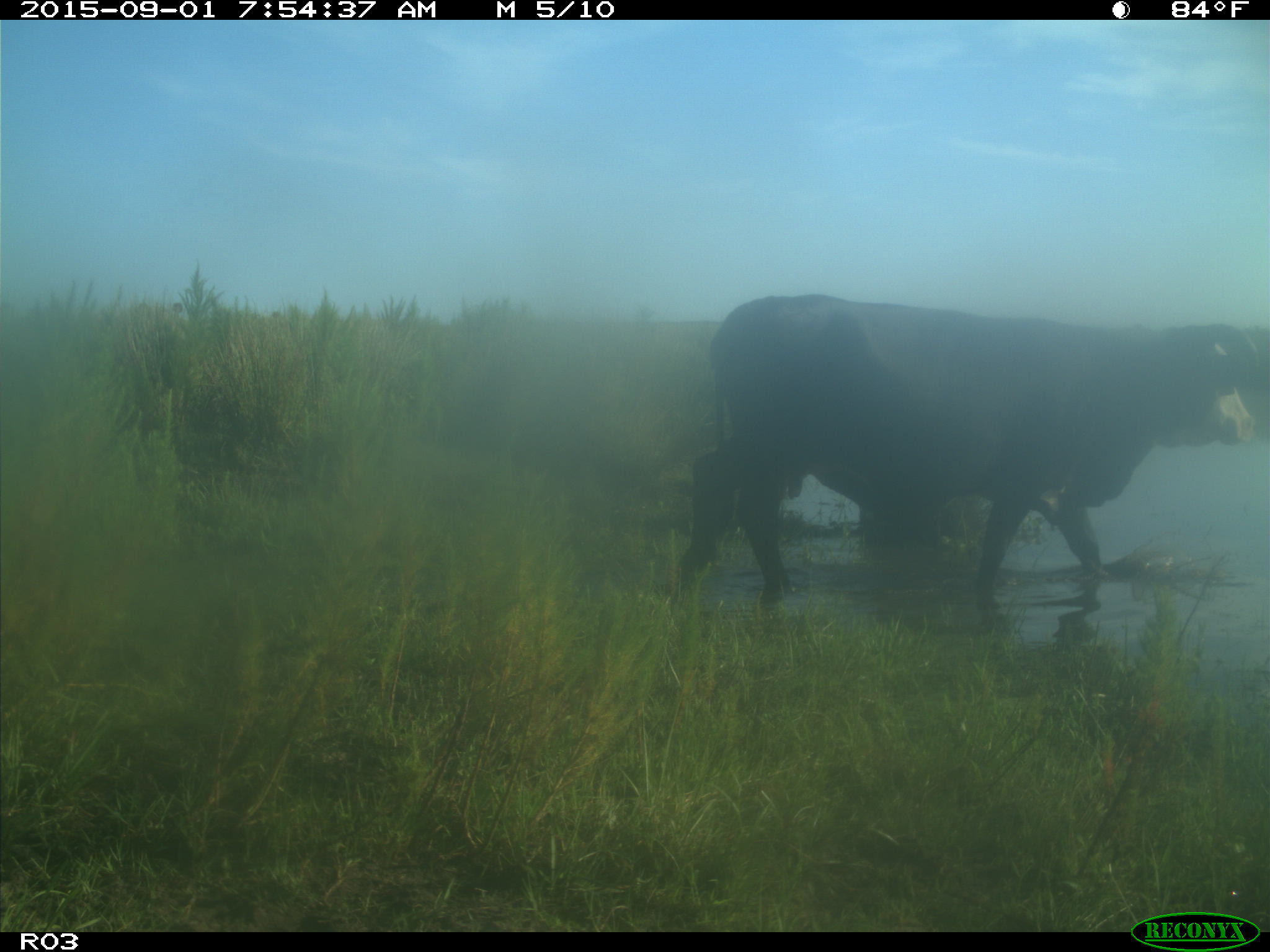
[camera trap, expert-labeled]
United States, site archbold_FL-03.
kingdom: Animalia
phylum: Chordata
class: Mammalia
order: Artiodactyla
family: Bovidae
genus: Bos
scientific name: Bos taurus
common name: domestic cow